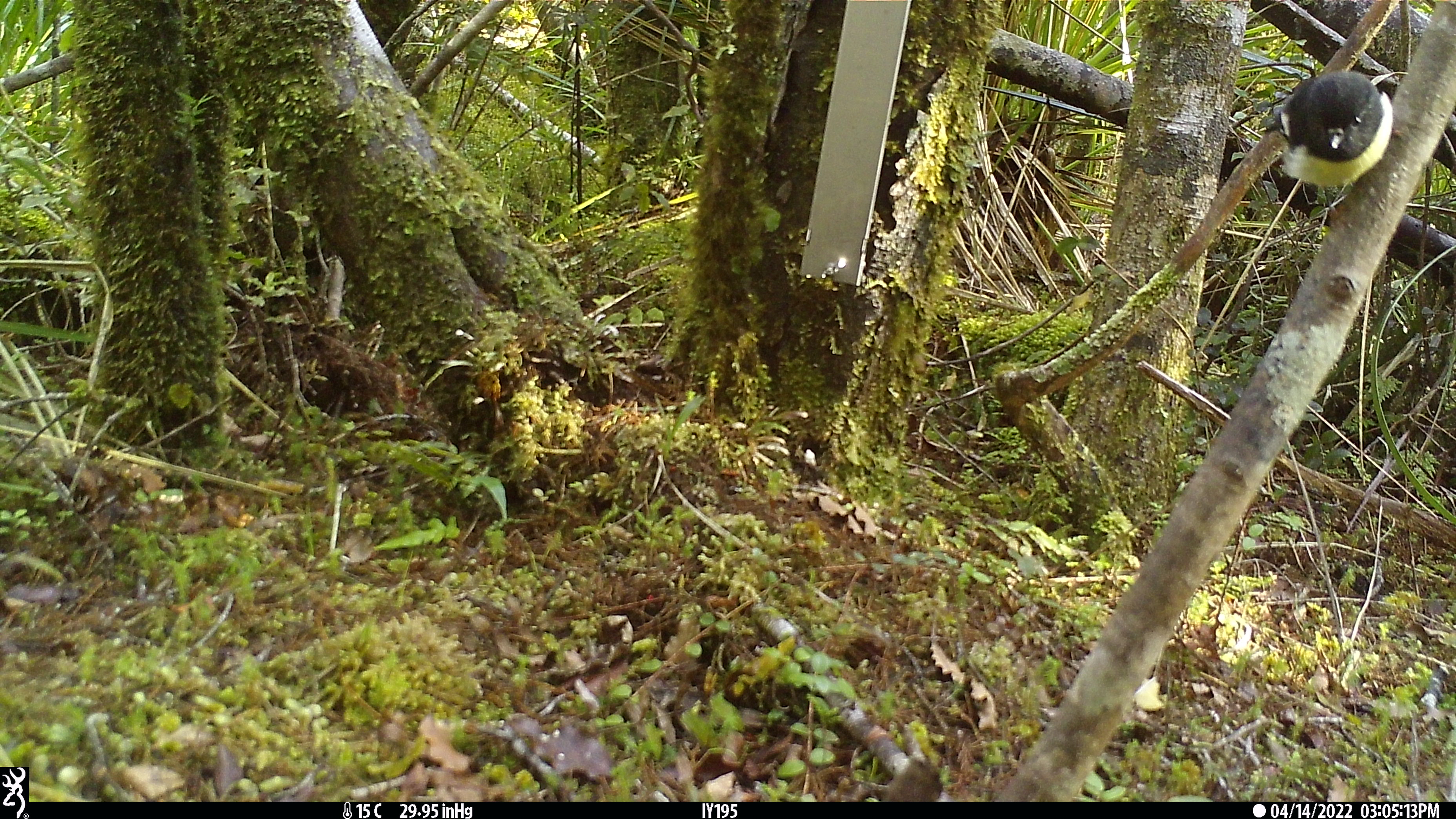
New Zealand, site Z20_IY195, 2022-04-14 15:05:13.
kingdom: Animalia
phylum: Chordata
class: Aves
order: Passeriformes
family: Petroicidae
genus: Petroica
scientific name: Petroica macrocephala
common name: tomtit